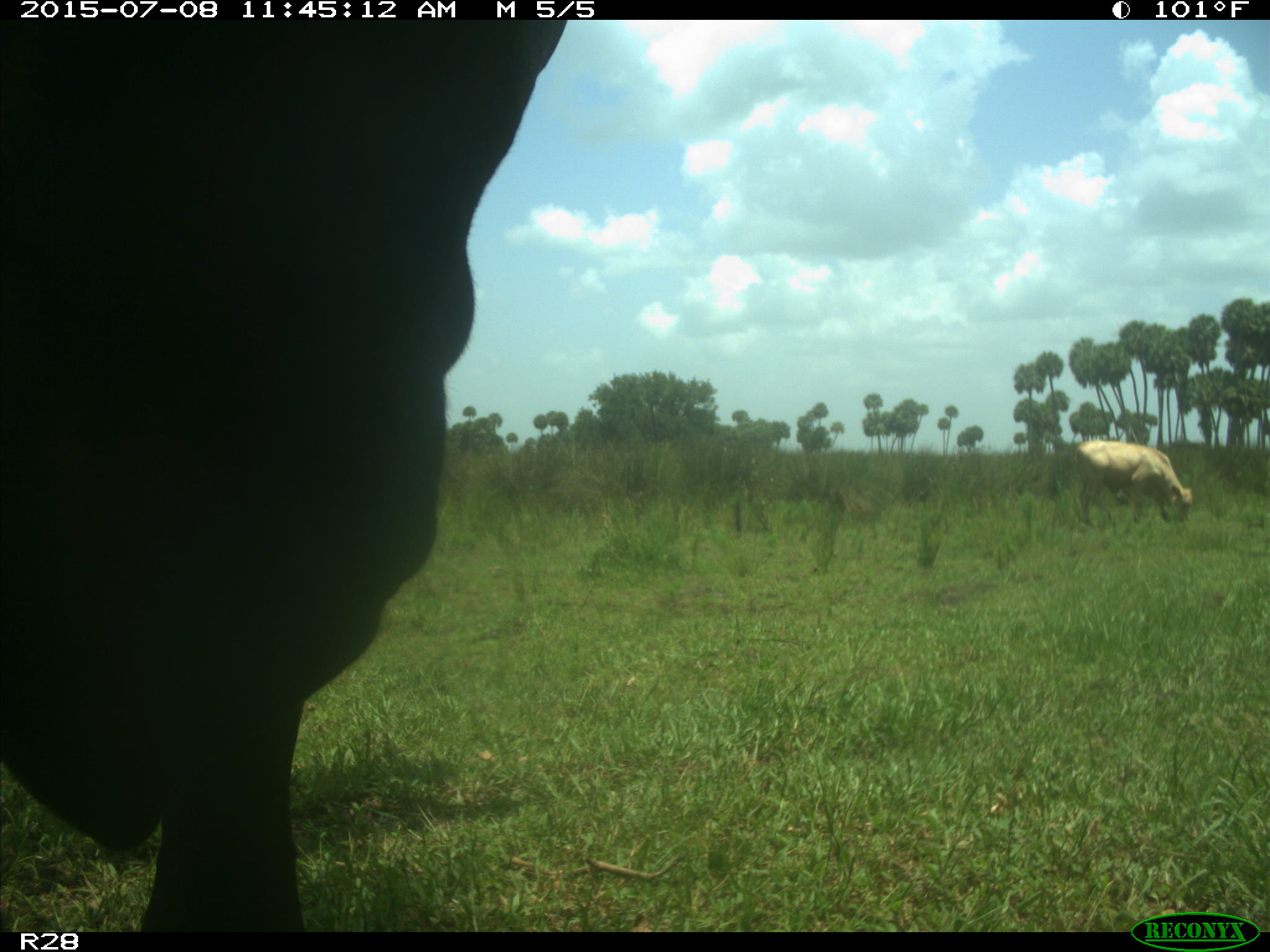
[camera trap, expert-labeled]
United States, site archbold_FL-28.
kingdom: Animalia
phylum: Chordata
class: Mammalia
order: Artiodactyla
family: Bovidae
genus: Bos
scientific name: Bos taurus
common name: domestic cow